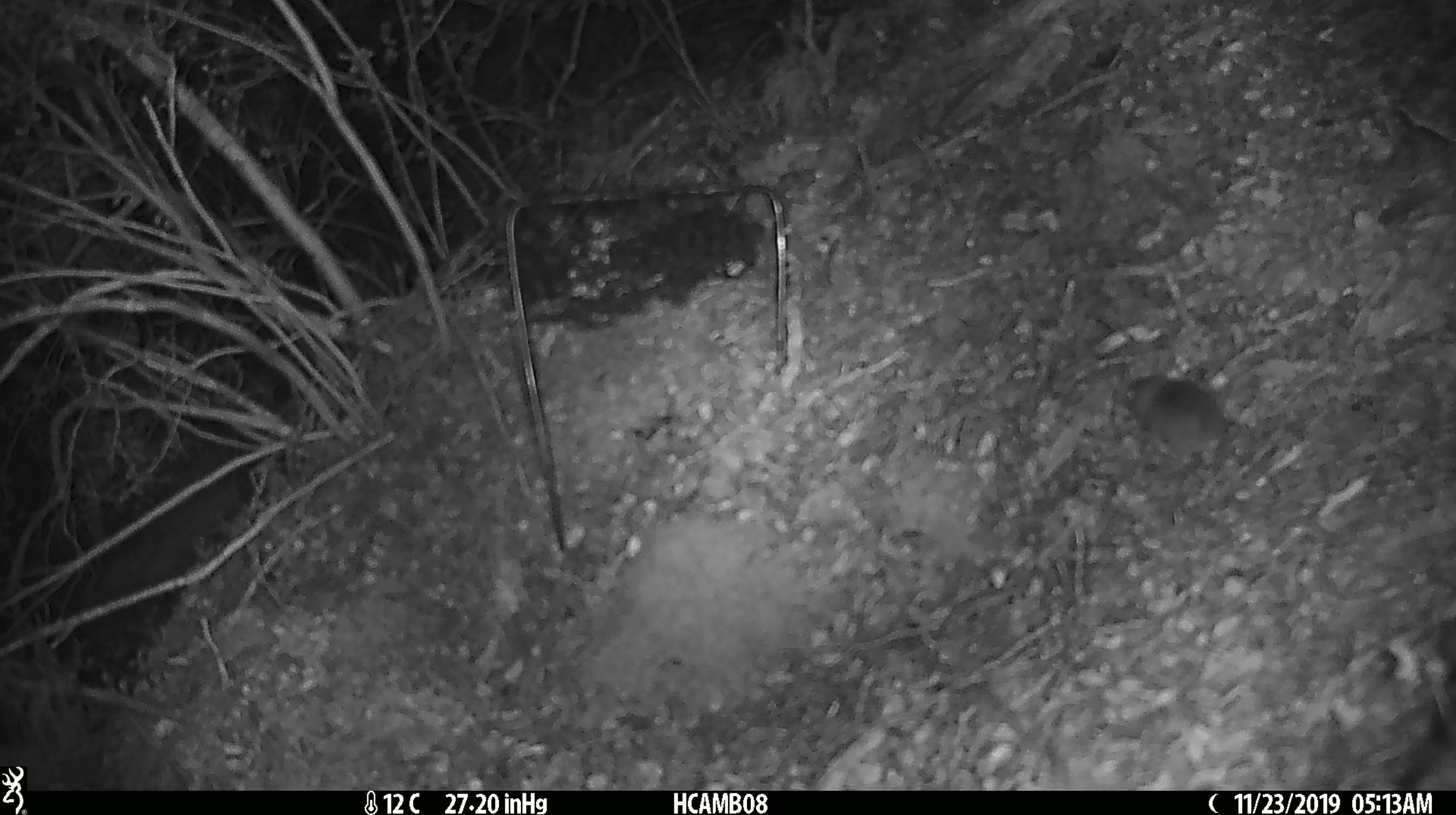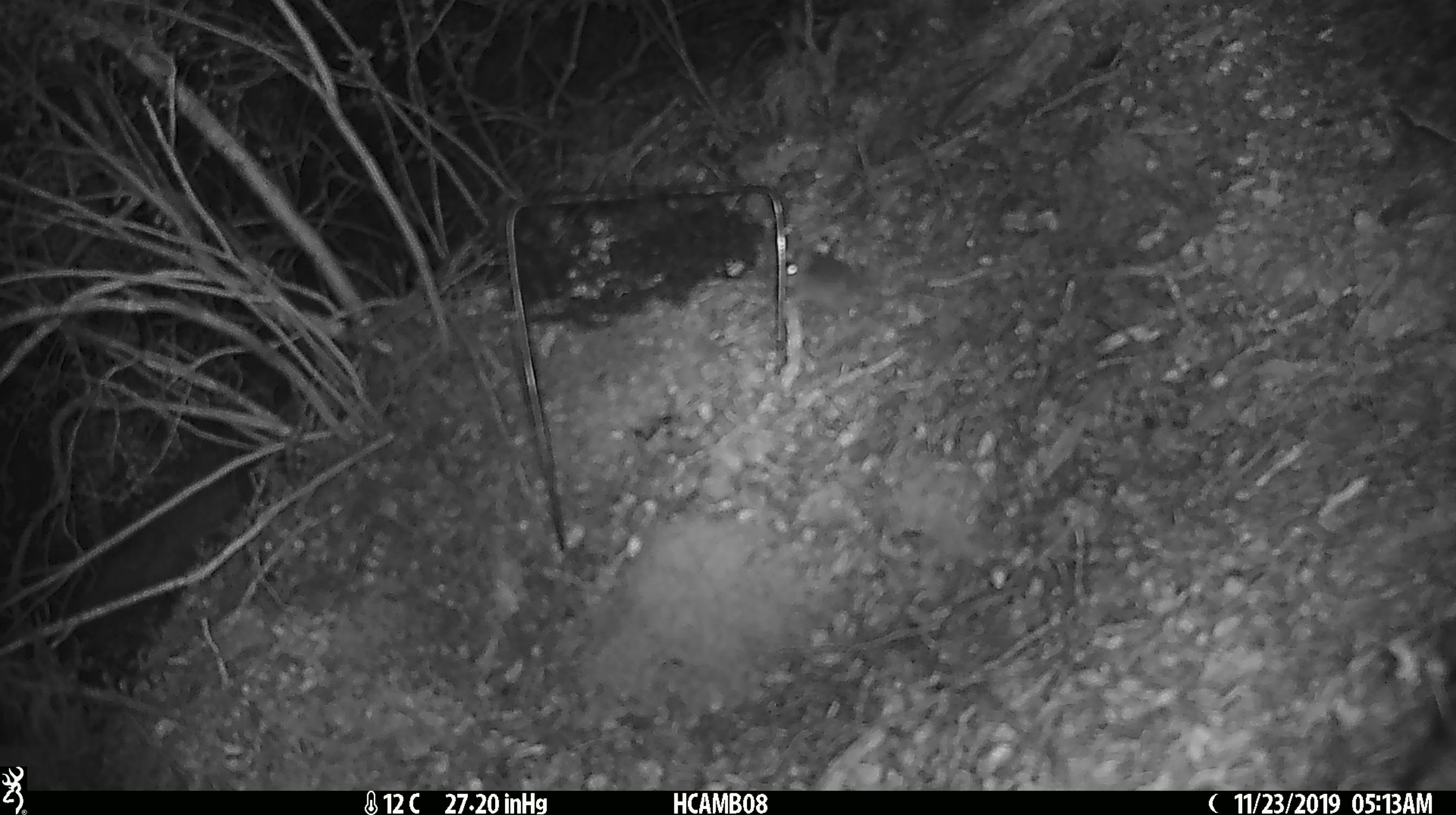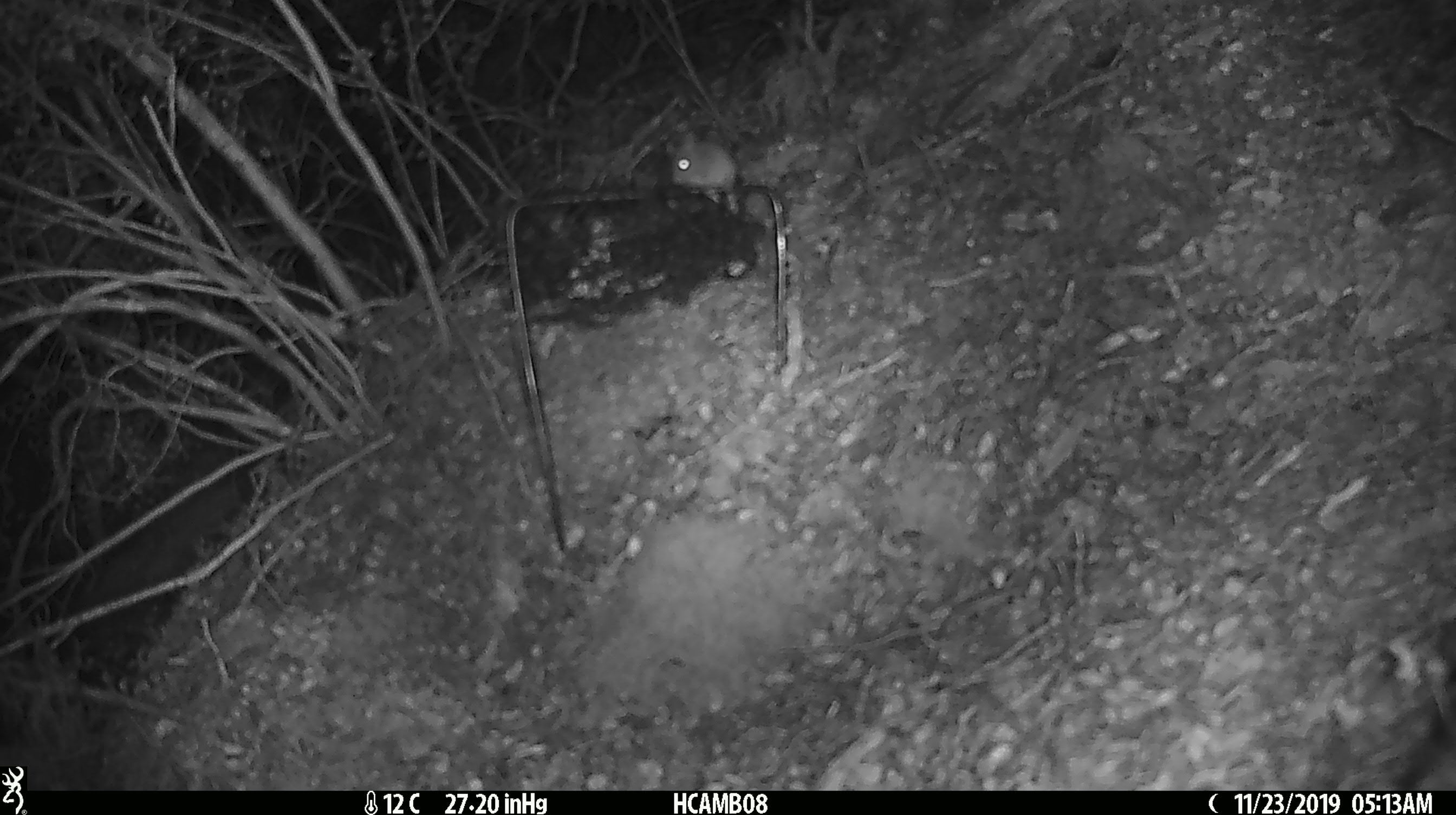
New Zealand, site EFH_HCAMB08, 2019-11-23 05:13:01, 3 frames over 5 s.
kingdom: Animalia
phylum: Chordata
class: Mammalia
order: Rodentia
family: Muridae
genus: Mus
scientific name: Mus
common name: mouse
Mouse (Mus).